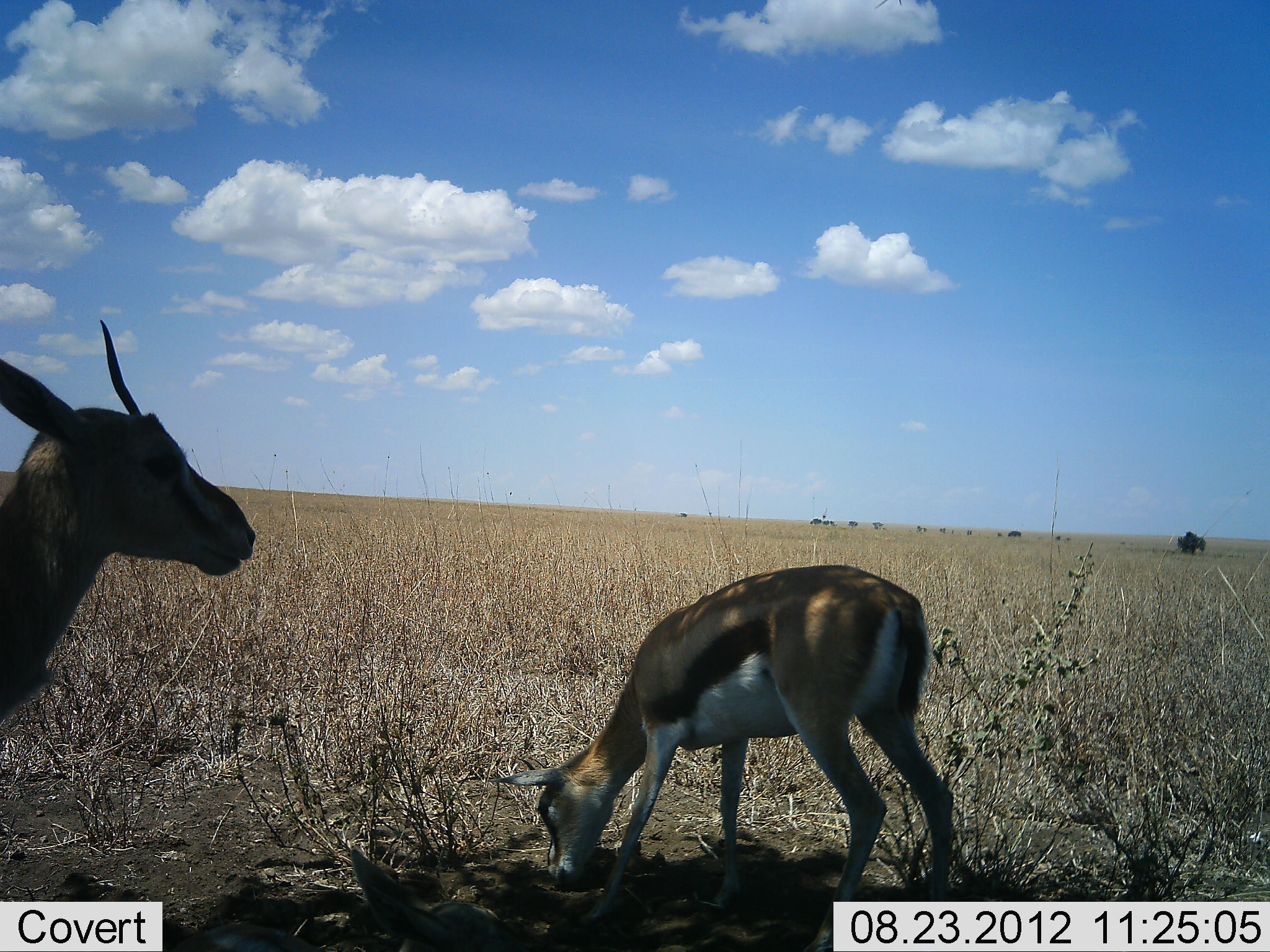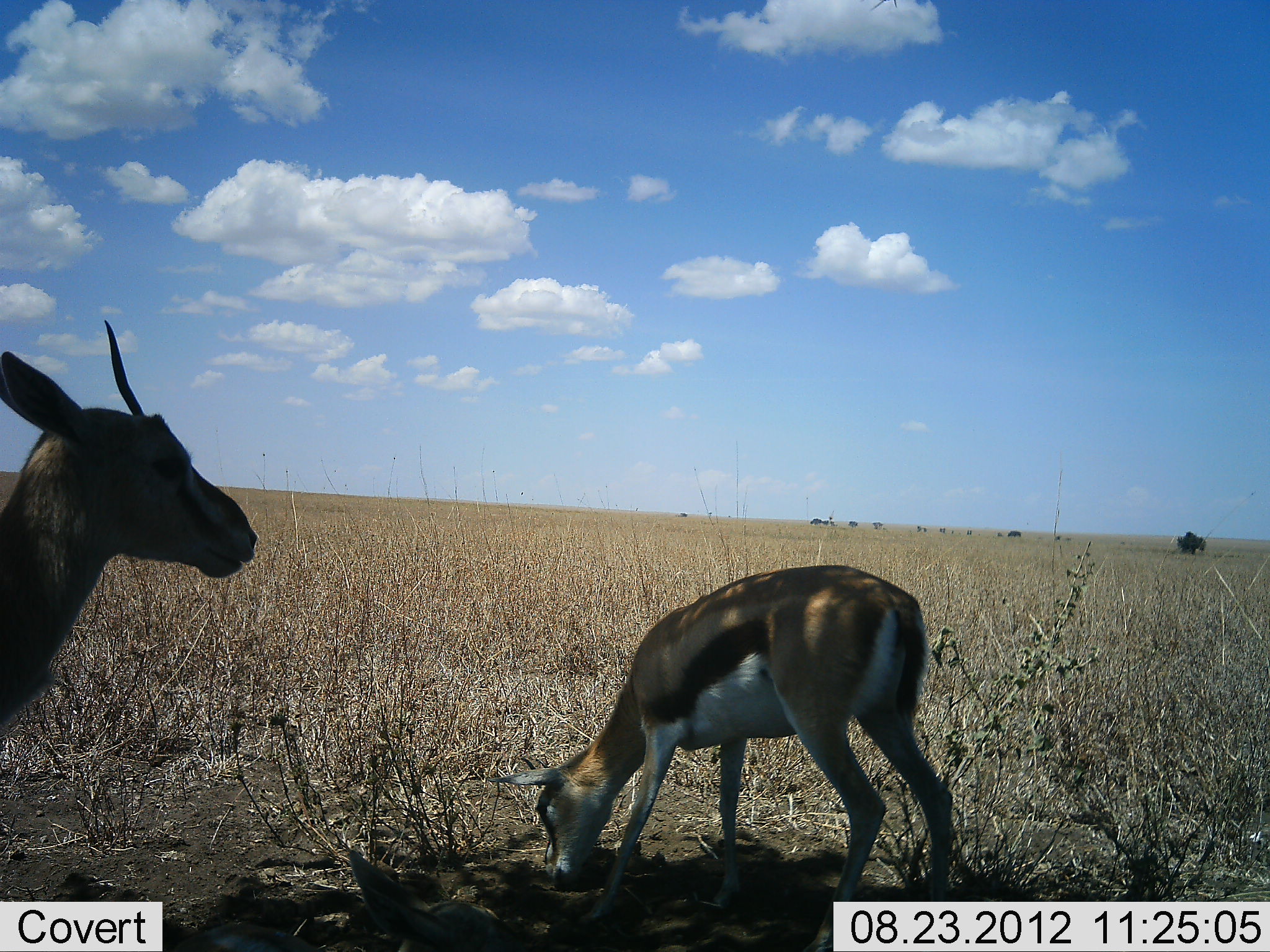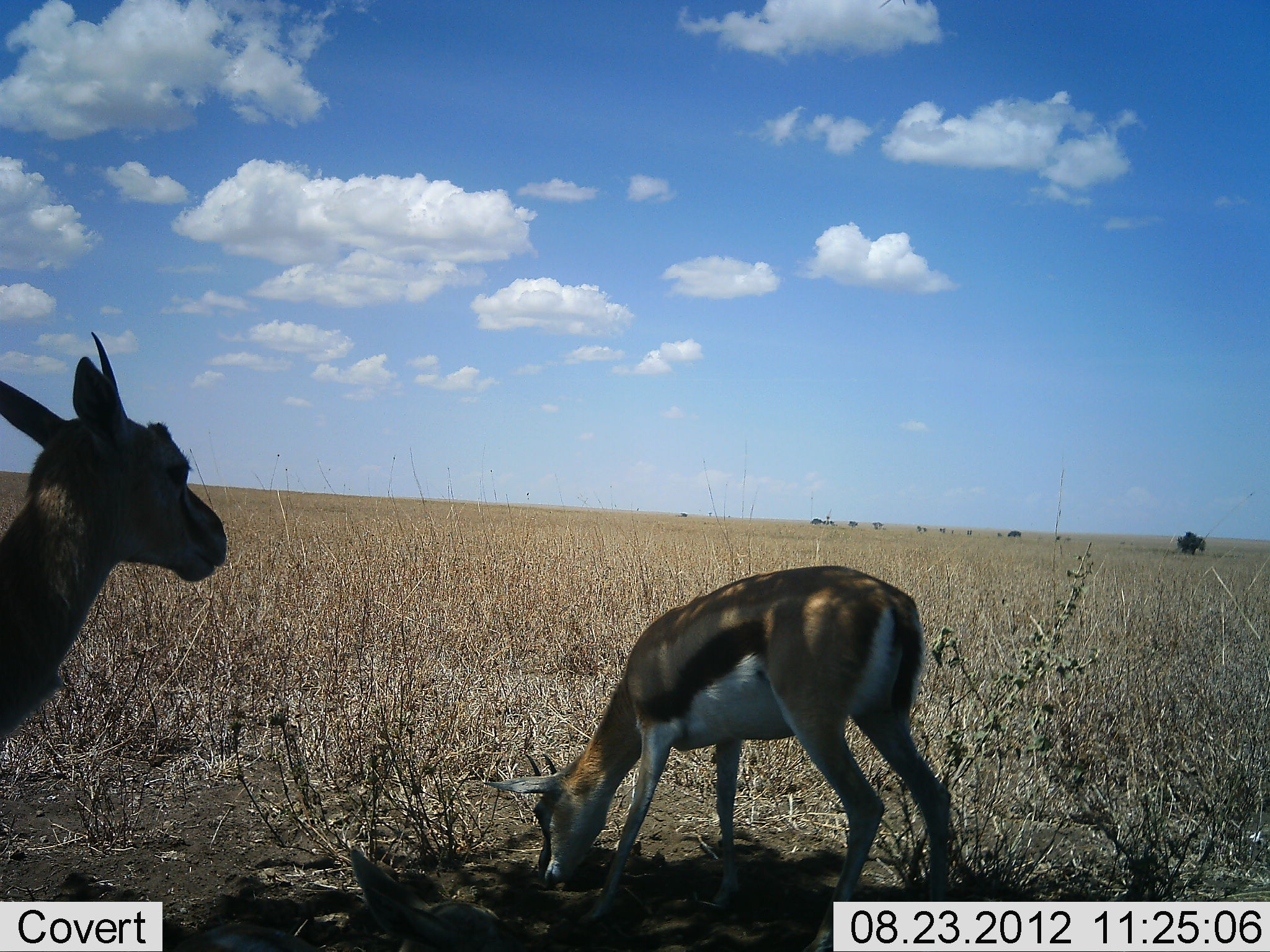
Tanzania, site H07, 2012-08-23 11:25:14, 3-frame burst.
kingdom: Animalia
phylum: Chordata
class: Mammalia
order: Artiodactyla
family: Bovidae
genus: Eudorcas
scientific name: Eudorcas thomsonii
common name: thomson's gazelle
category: gazellethomsons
Gazellethomsons (thomson's gazelle) (Eudorcas thomsonii), count 2. Behavior (volunteer vote fractions): standing 80%, resting 0%, moving 0%, interacting 0%. Young present (vote fraction): 10%. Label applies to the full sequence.